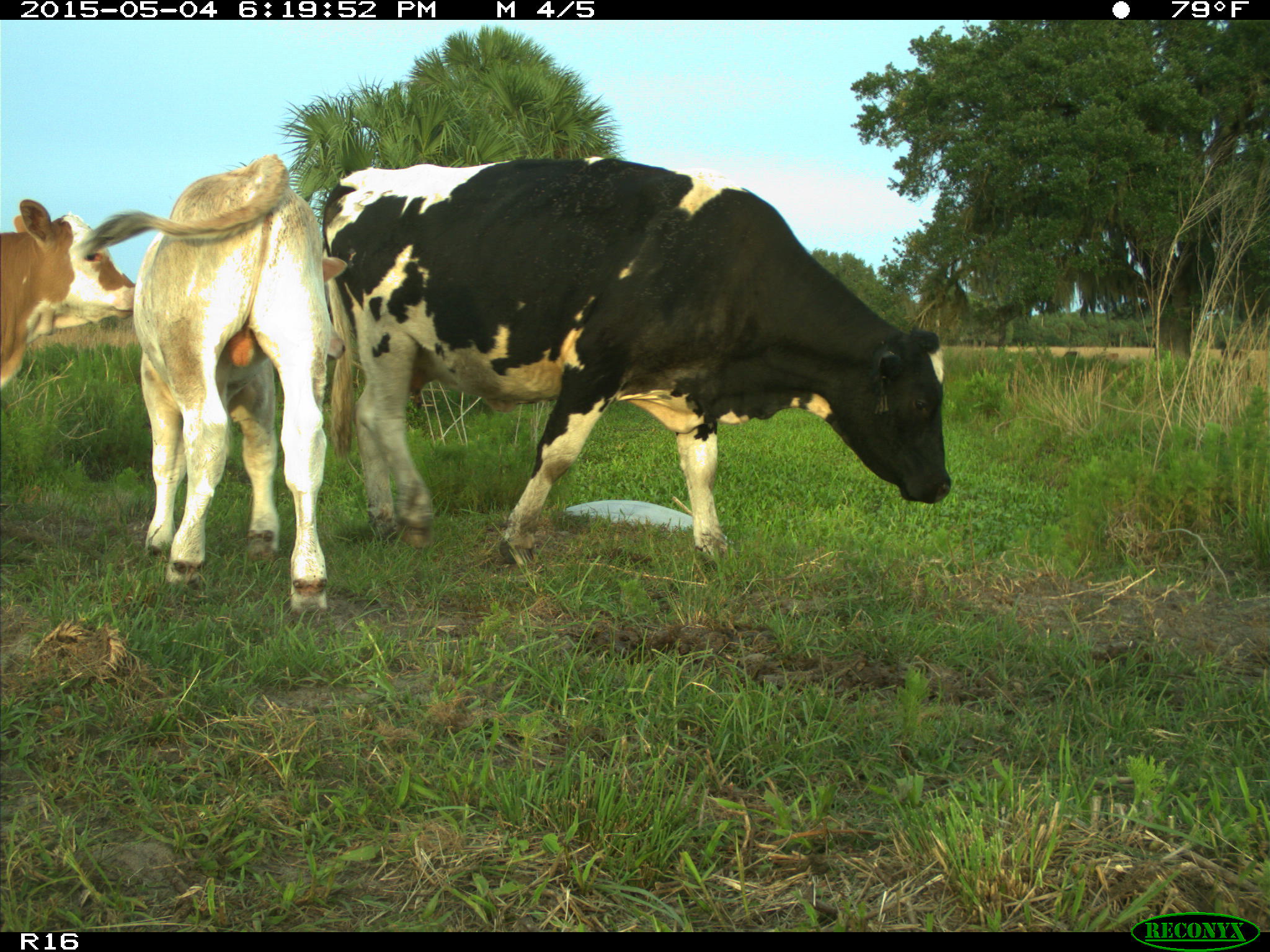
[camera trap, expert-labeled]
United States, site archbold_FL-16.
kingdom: Animalia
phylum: Chordata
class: Mammalia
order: Artiodactyla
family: Bovidae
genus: Bos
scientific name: Bos taurus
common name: domestic cow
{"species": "Bos taurus (domestic cow)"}